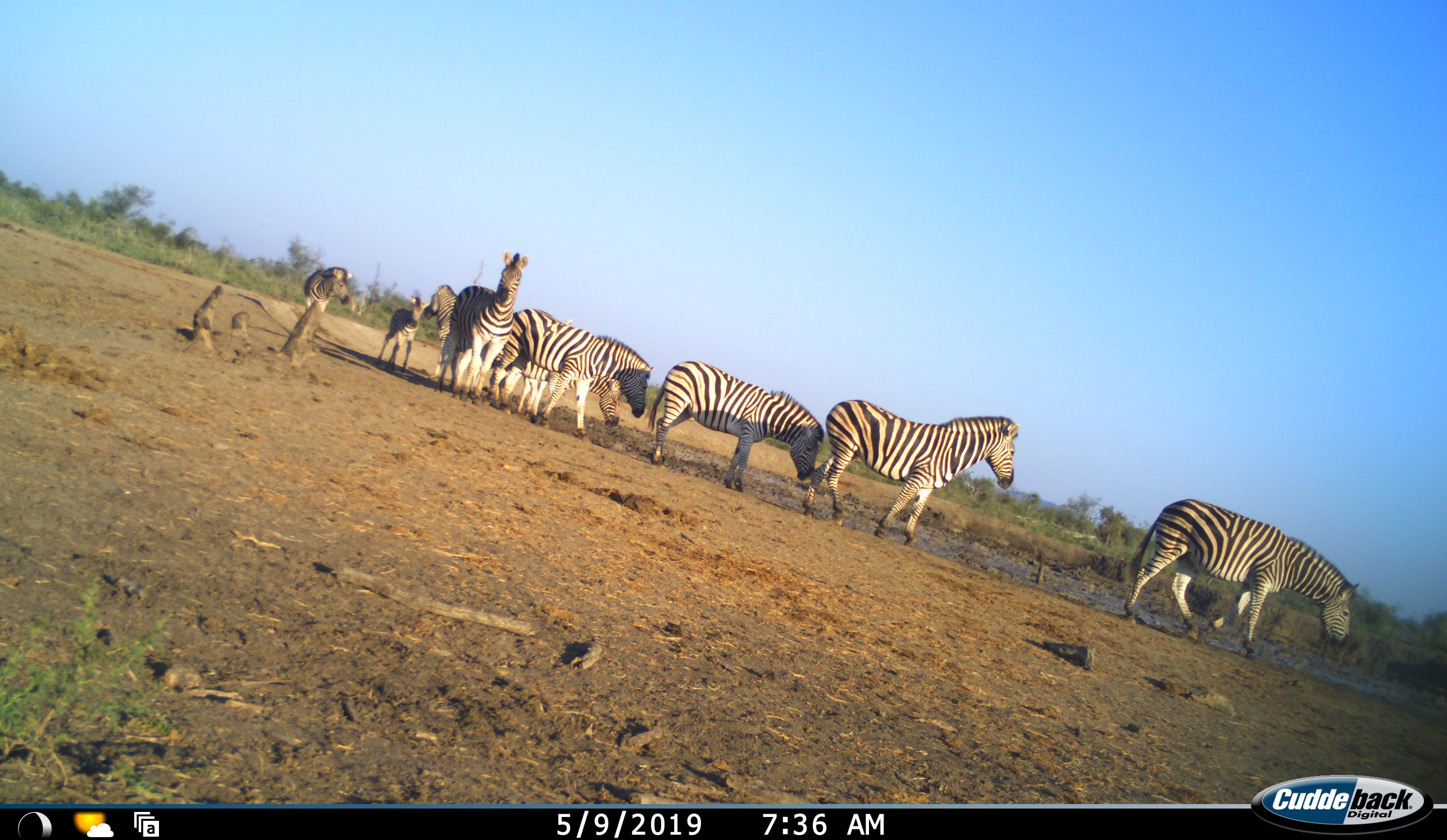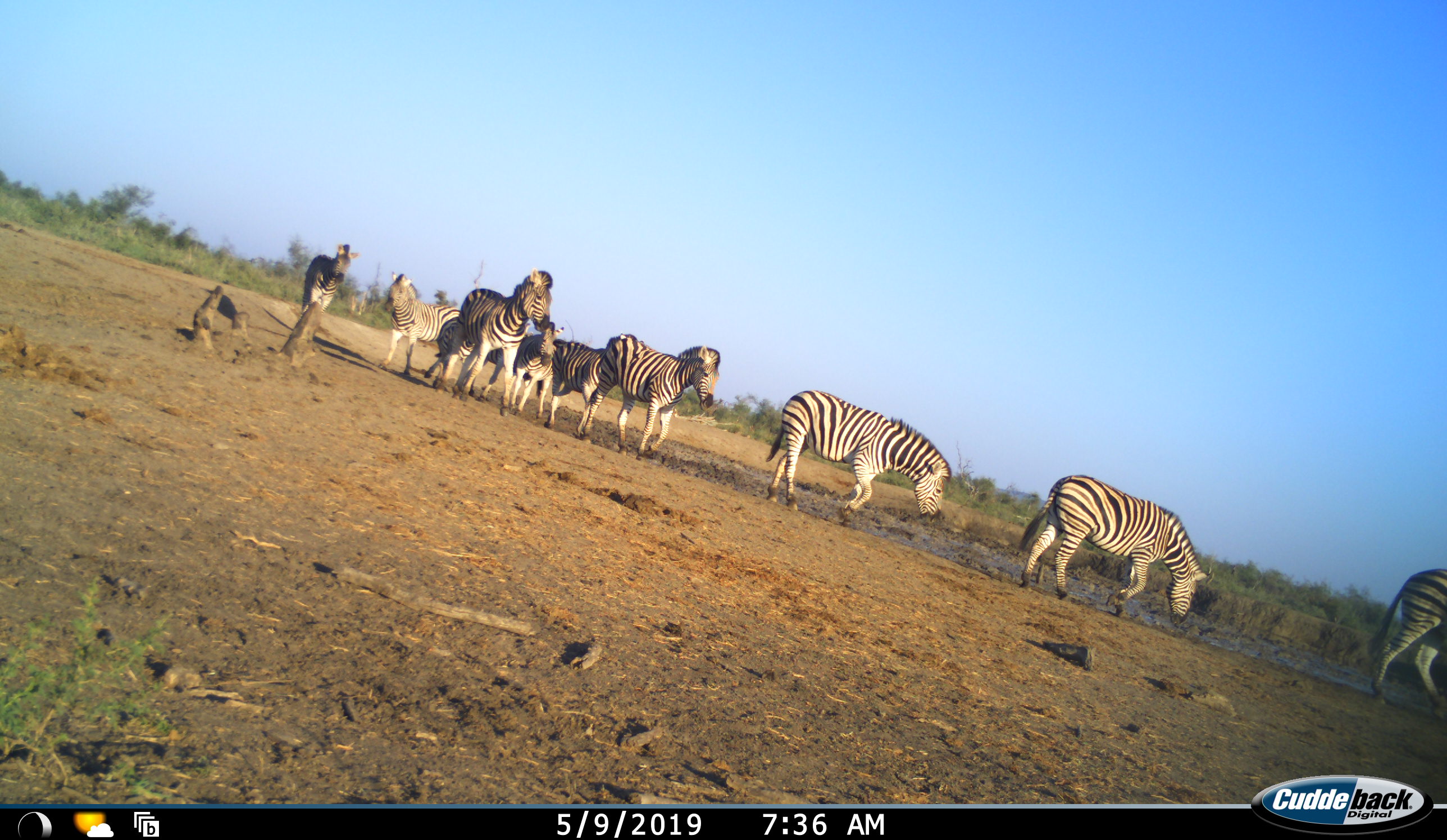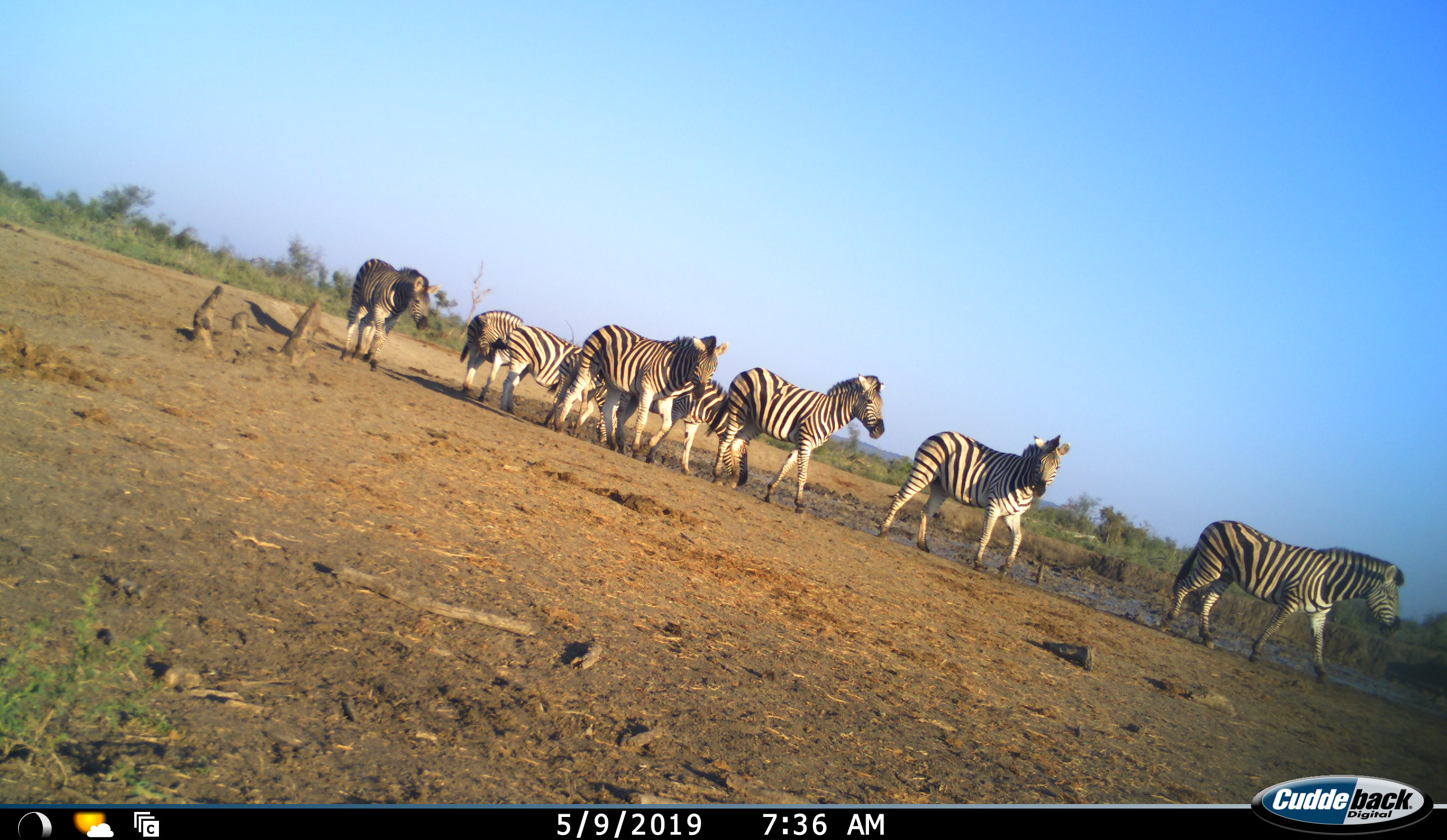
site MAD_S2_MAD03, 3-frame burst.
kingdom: Animalia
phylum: Chordata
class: Mammalia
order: Perissodactyla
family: Equidae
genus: Equus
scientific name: Equus quagga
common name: plains zebra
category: zebraplains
Zebraplains (plains zebra) (Equus quagga), count 9. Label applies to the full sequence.